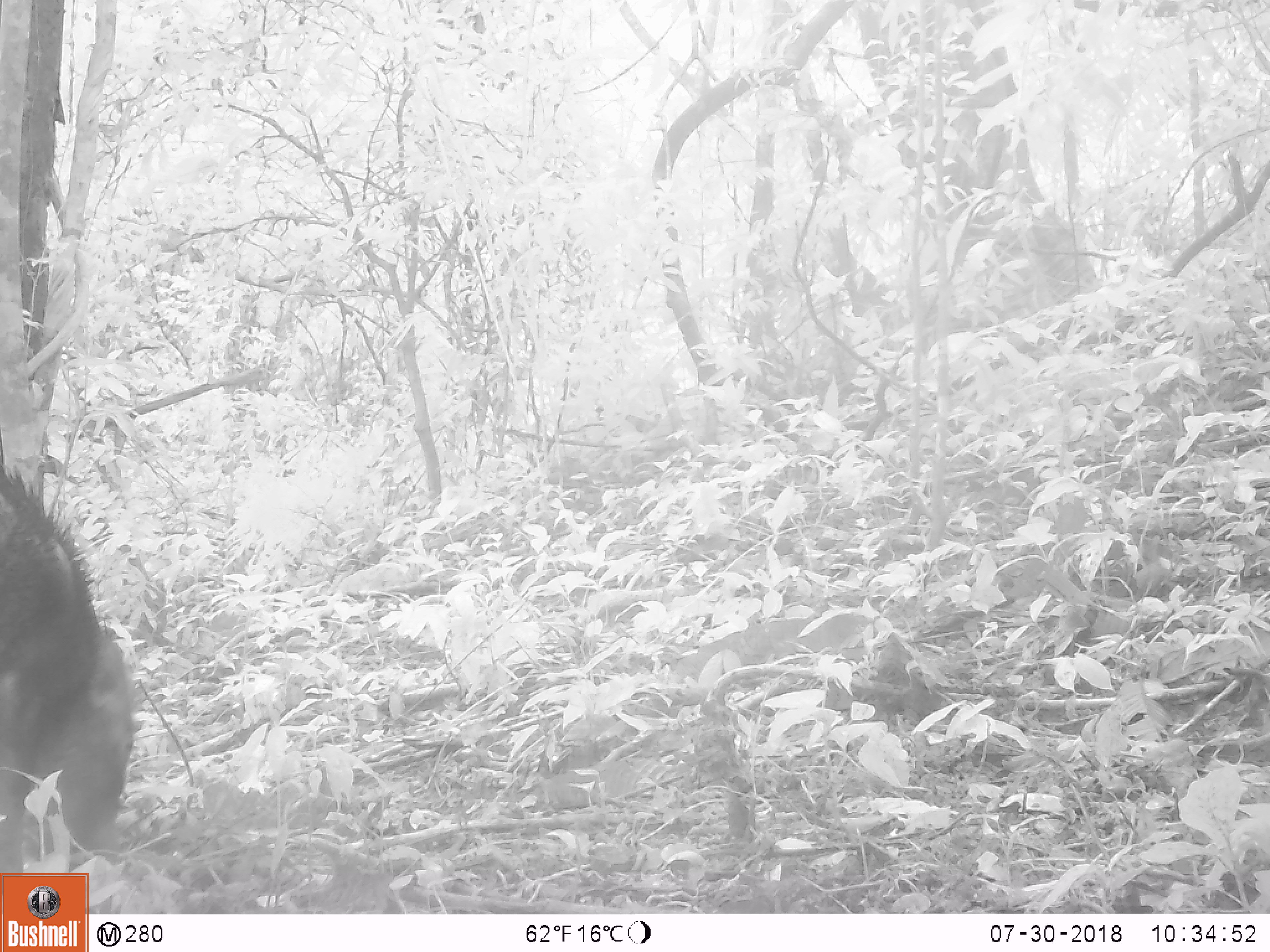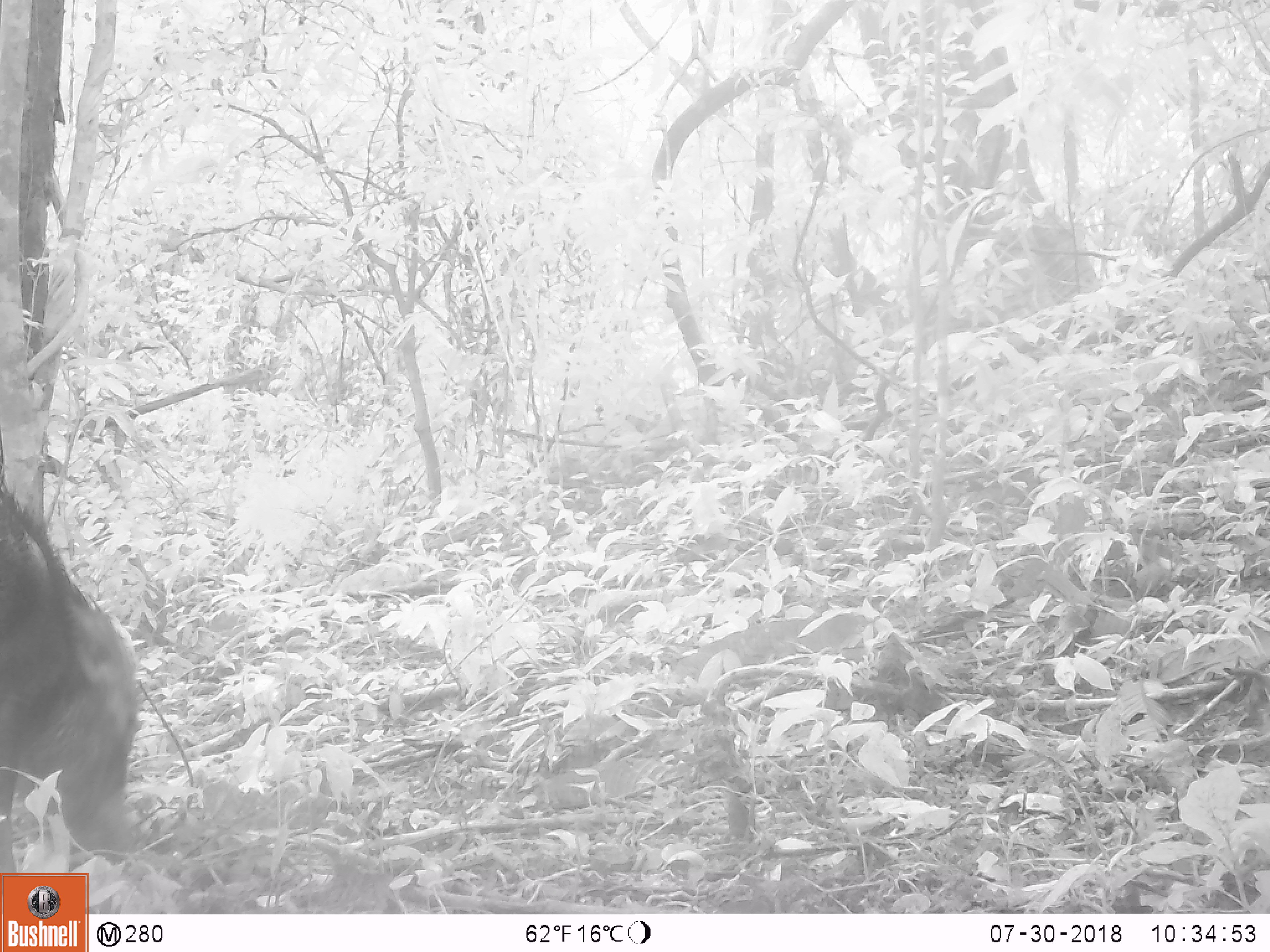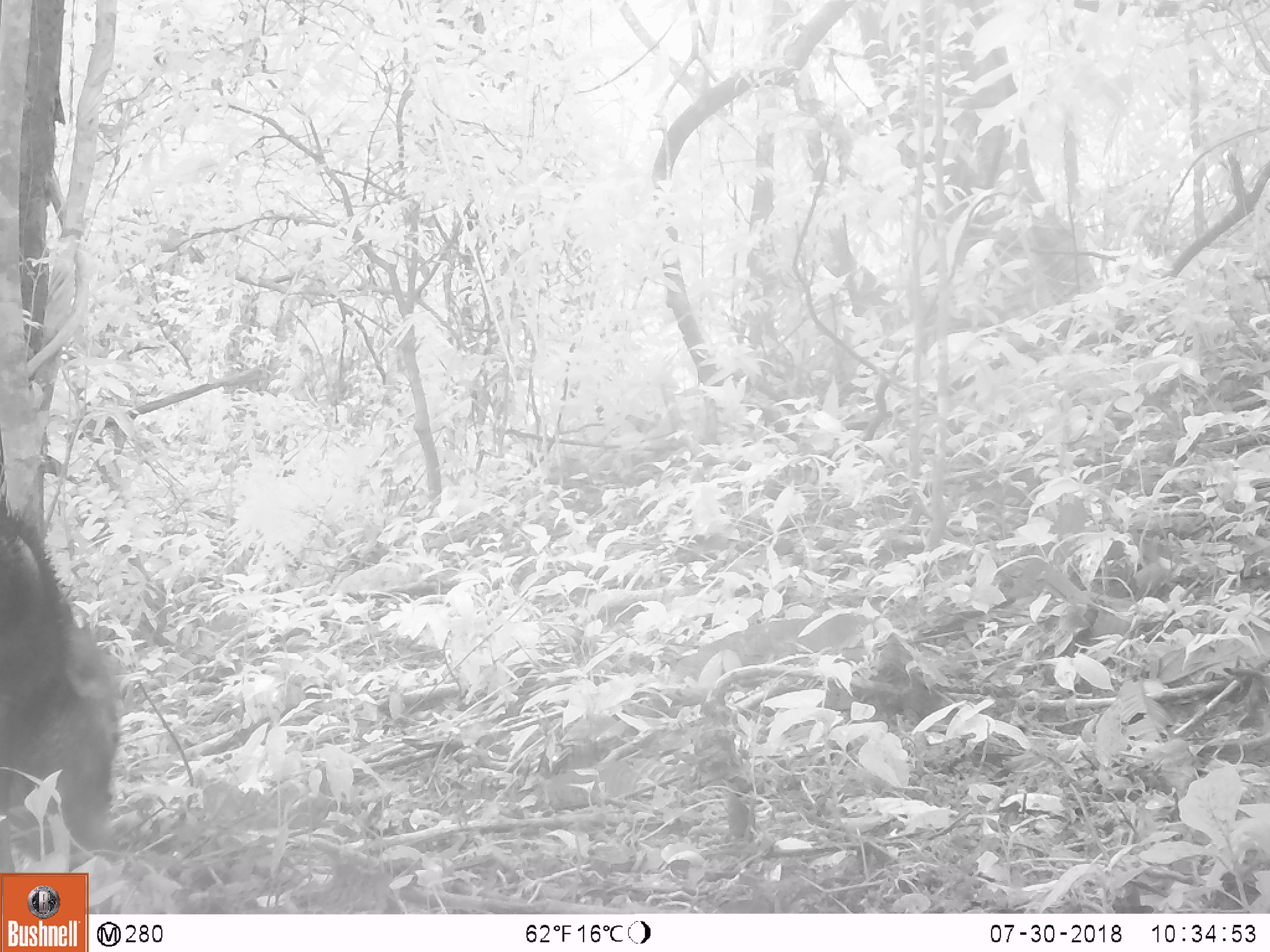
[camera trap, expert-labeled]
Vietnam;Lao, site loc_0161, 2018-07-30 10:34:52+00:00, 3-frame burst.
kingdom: Animalia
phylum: Chordata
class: Mammalia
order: Artiodactyla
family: Suidae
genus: Sus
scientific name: Sus scrofa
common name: eurasian wild pig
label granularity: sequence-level